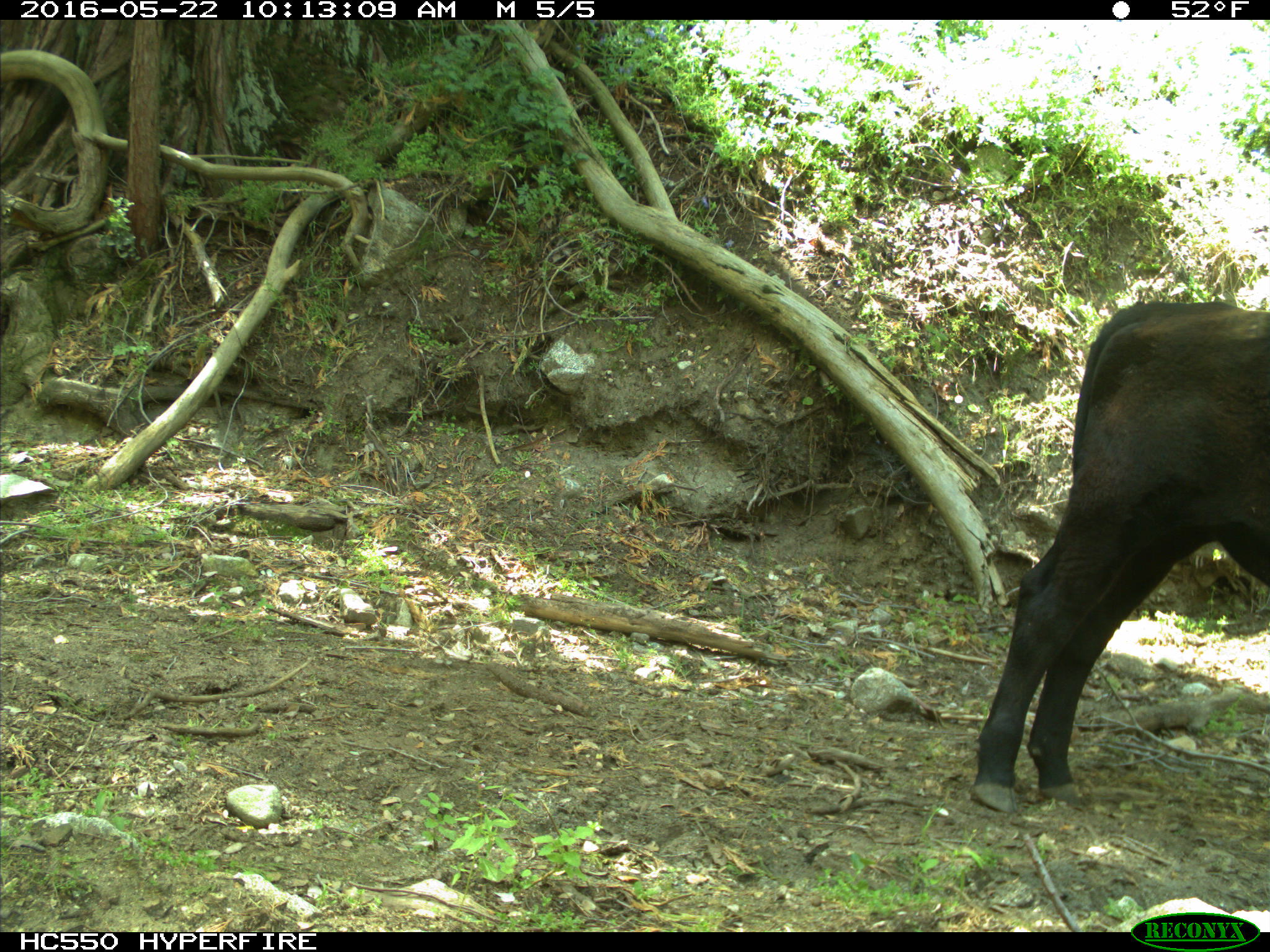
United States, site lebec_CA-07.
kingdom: Animalia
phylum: Chordata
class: Mammalia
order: Artiodactyla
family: Bovidae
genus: Bos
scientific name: Bos taurus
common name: domestic cow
Bos taurus (domestic cow).